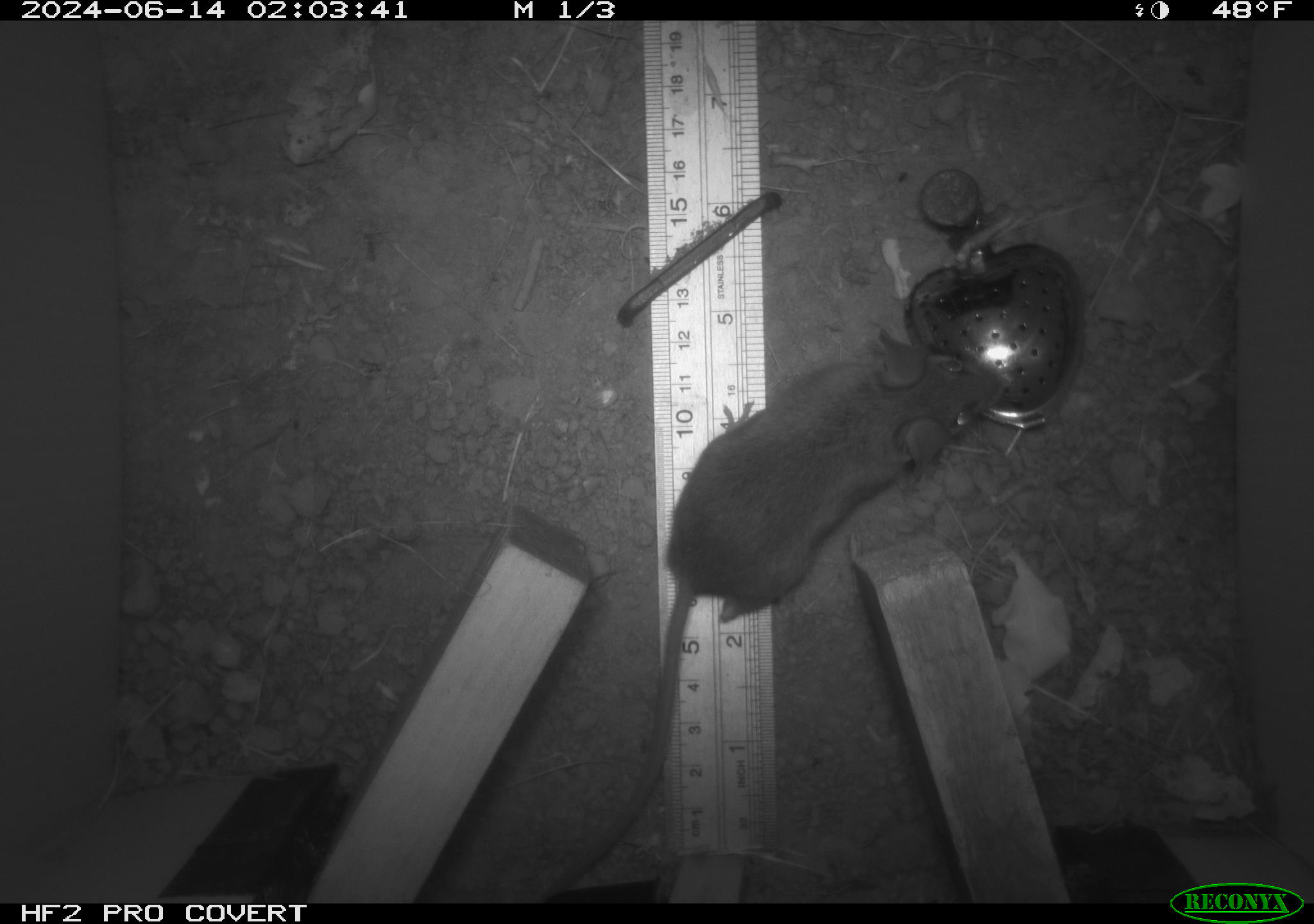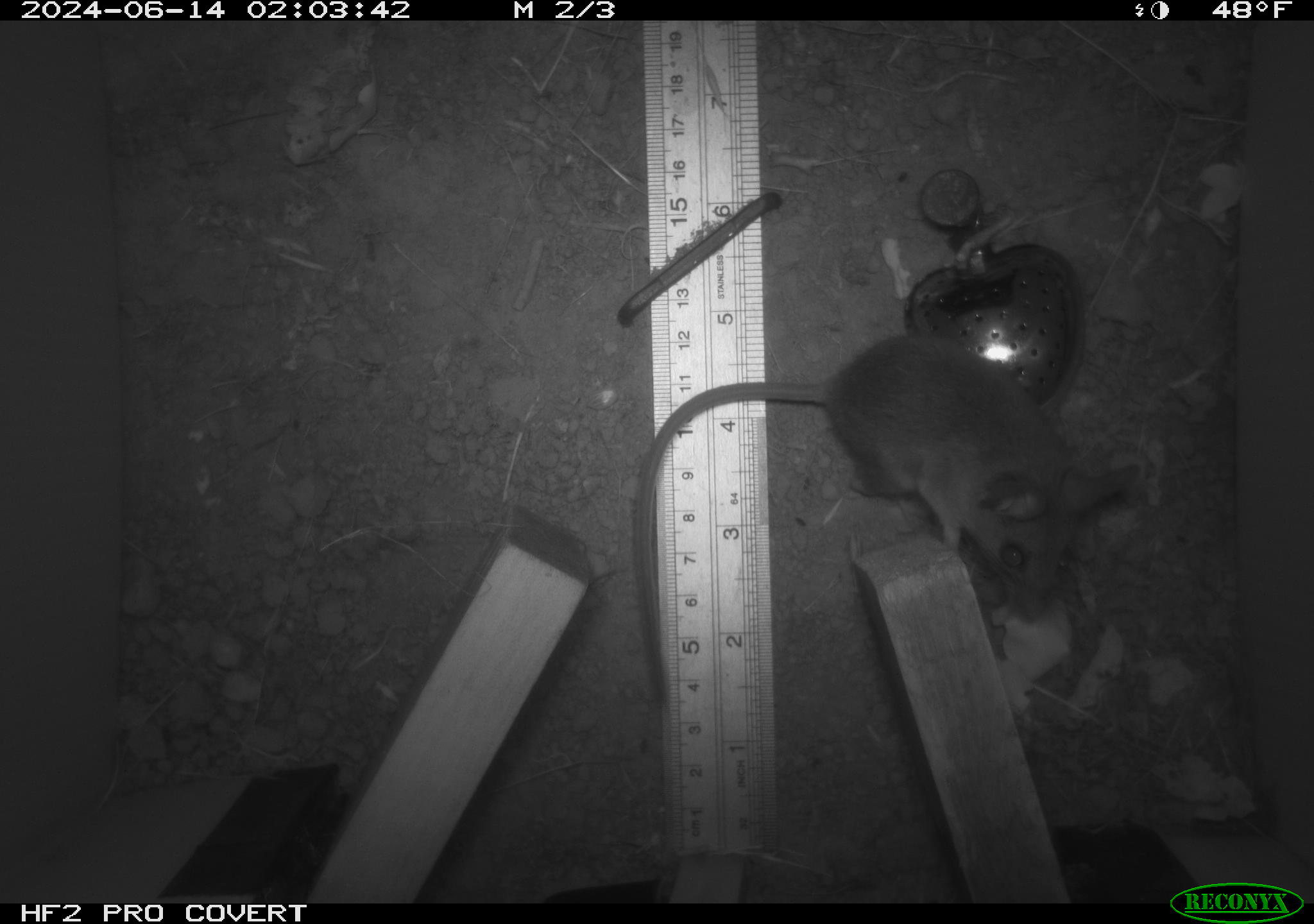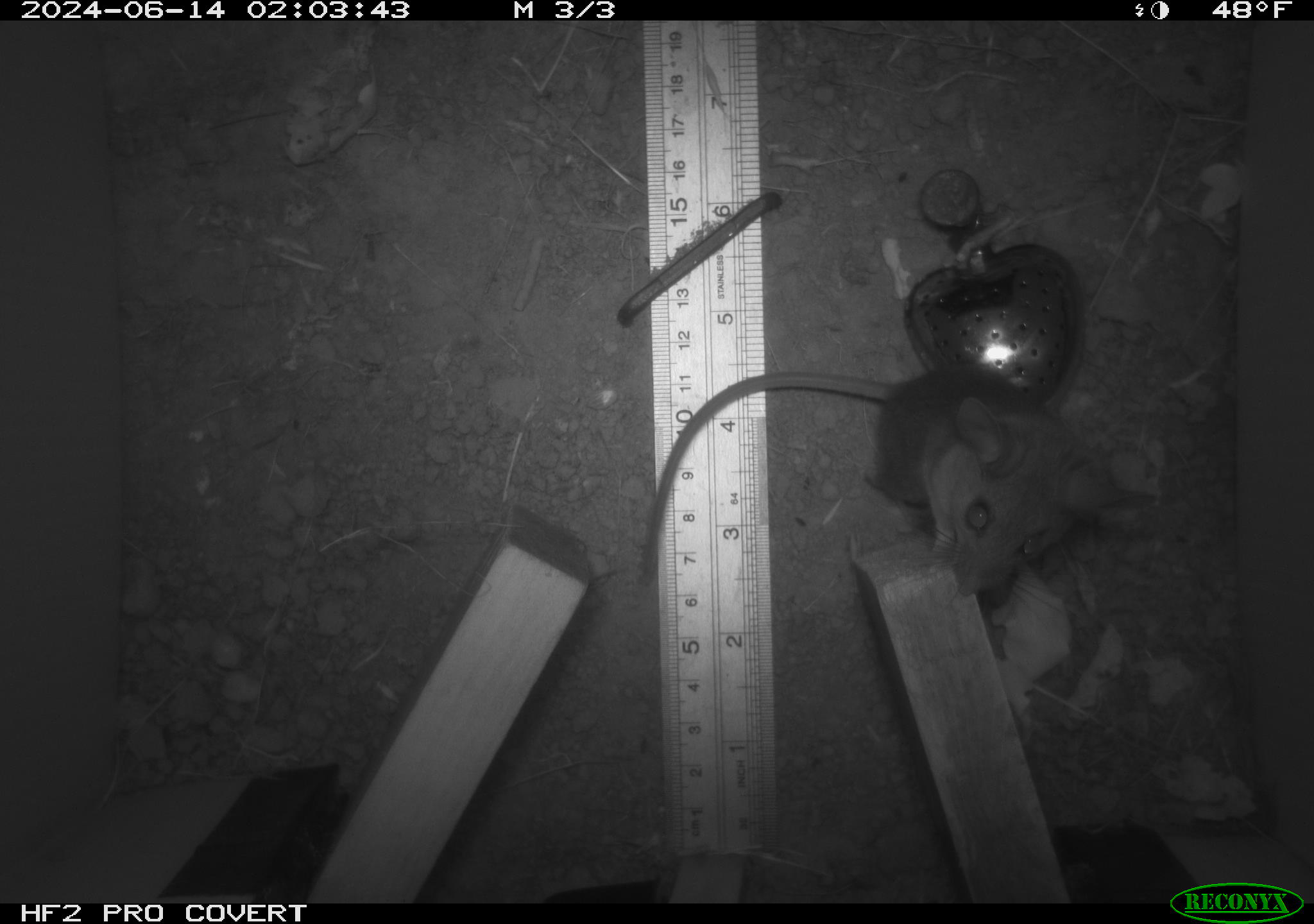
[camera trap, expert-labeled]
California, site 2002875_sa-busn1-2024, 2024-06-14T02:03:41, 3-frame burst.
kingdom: Animalia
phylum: Chordata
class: Mammalia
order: Rodentia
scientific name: Rodentia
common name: rodent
Rodent (Rodentia).